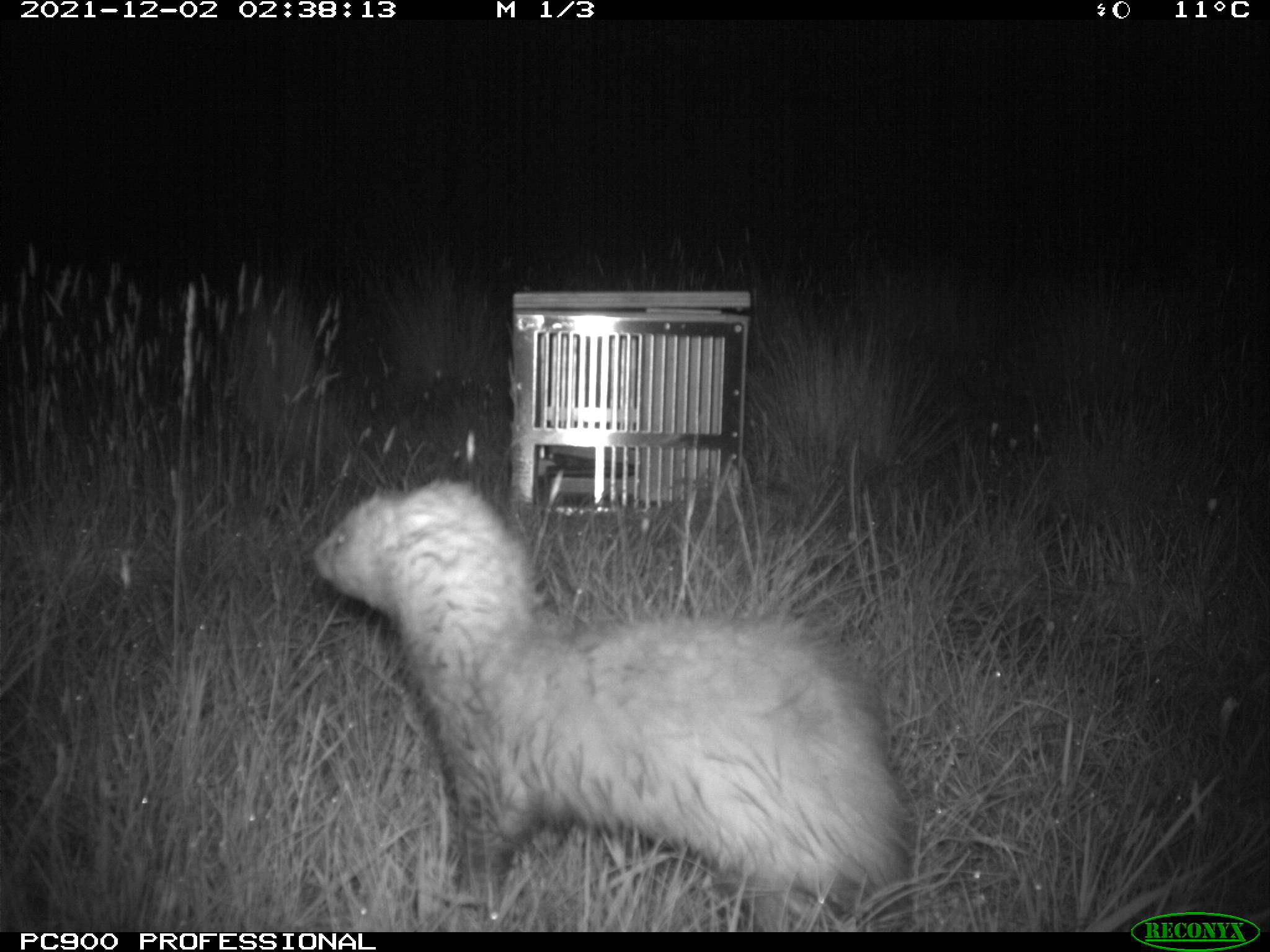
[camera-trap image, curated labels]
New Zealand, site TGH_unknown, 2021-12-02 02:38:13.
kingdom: Animalia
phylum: Chordata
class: Mammalia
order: Carnivora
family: Mustelidae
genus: Mustela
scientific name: Mustela furo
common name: ferret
Ferret (Mustela furo).